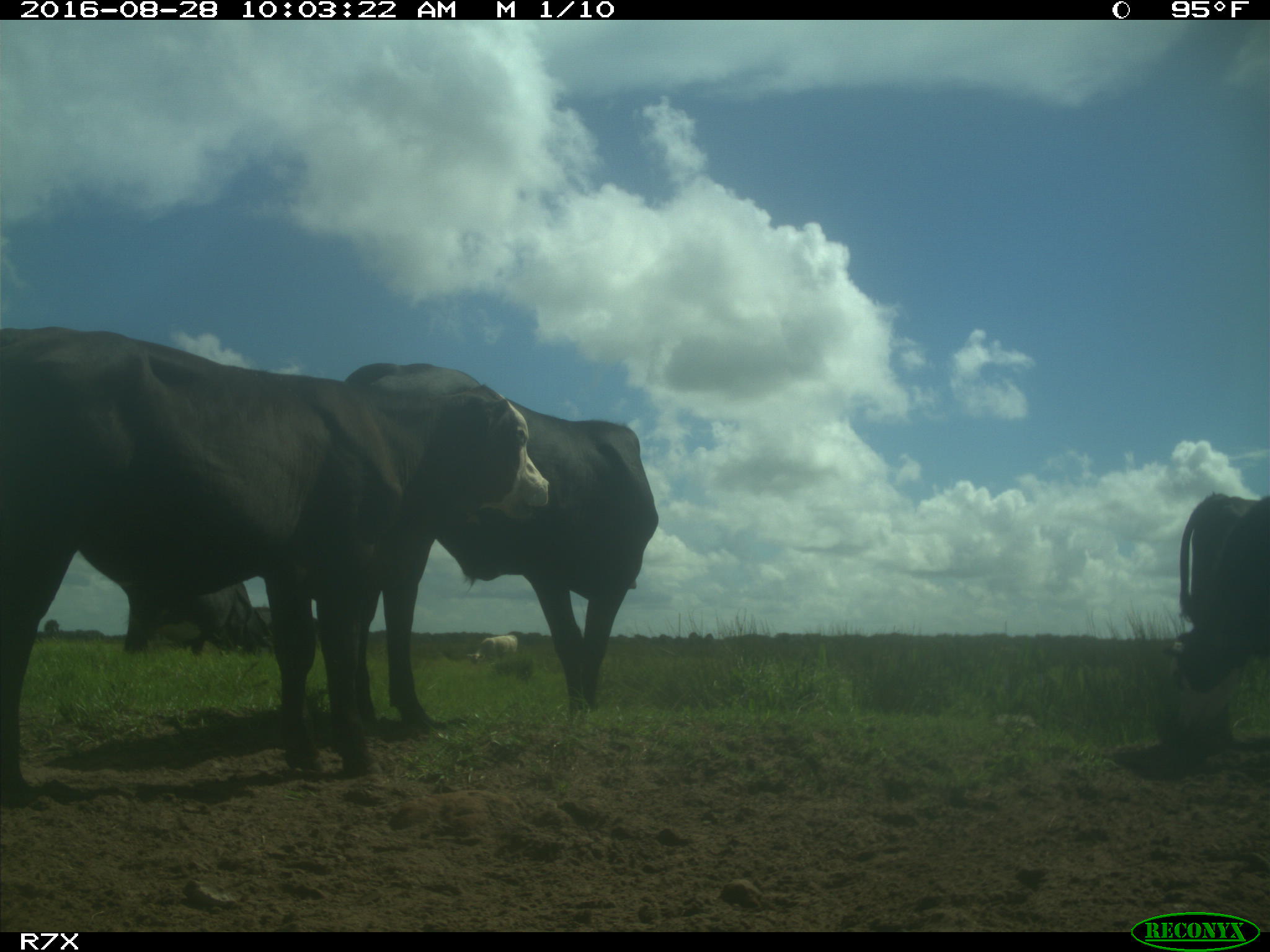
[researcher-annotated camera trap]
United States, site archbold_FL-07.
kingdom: Animalia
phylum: Chordata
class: Mammalia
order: Artiodactyla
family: Bovidae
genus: Bos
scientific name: Bos taurus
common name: domestic cow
Bos taurus (domestic cow).